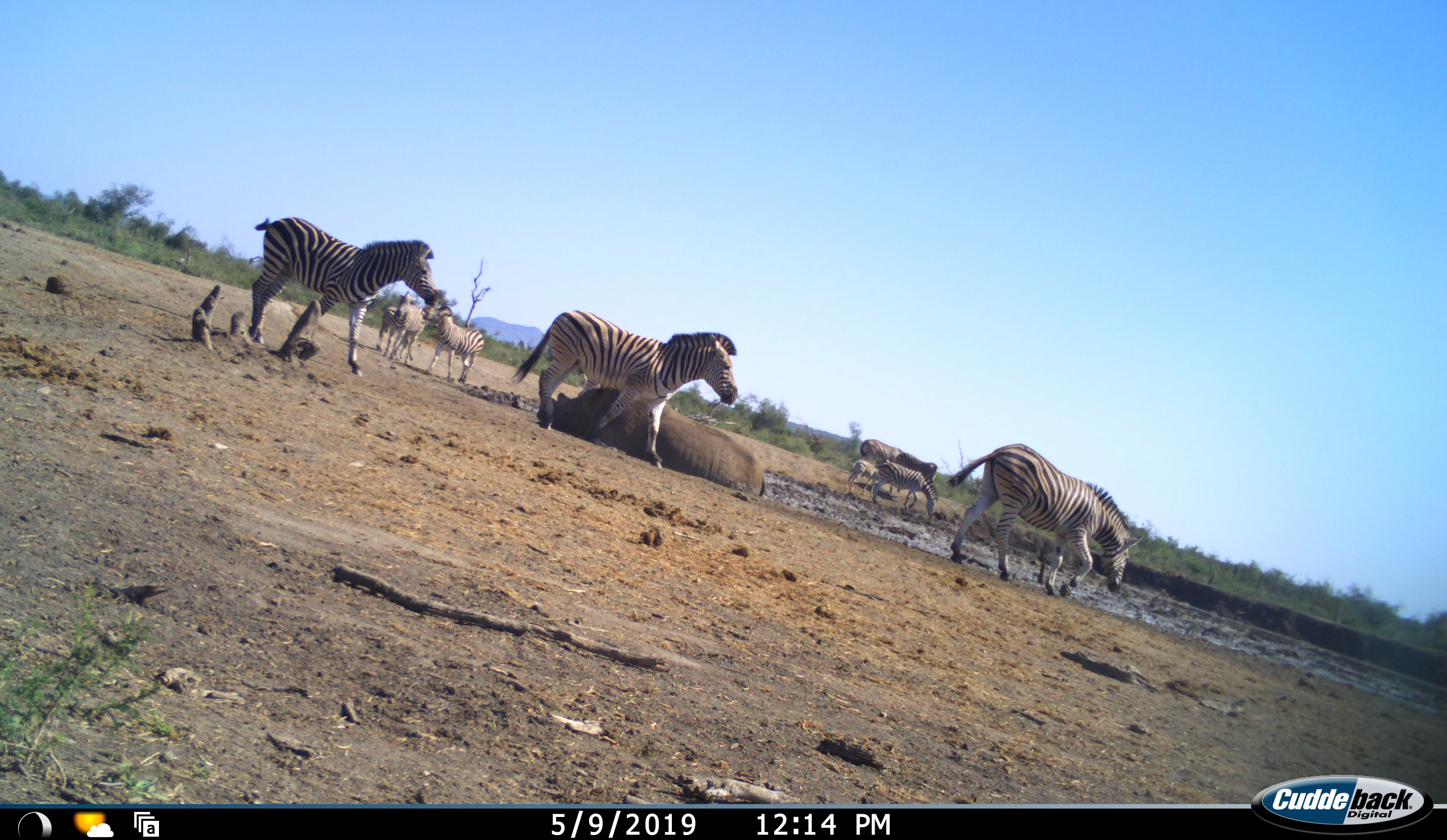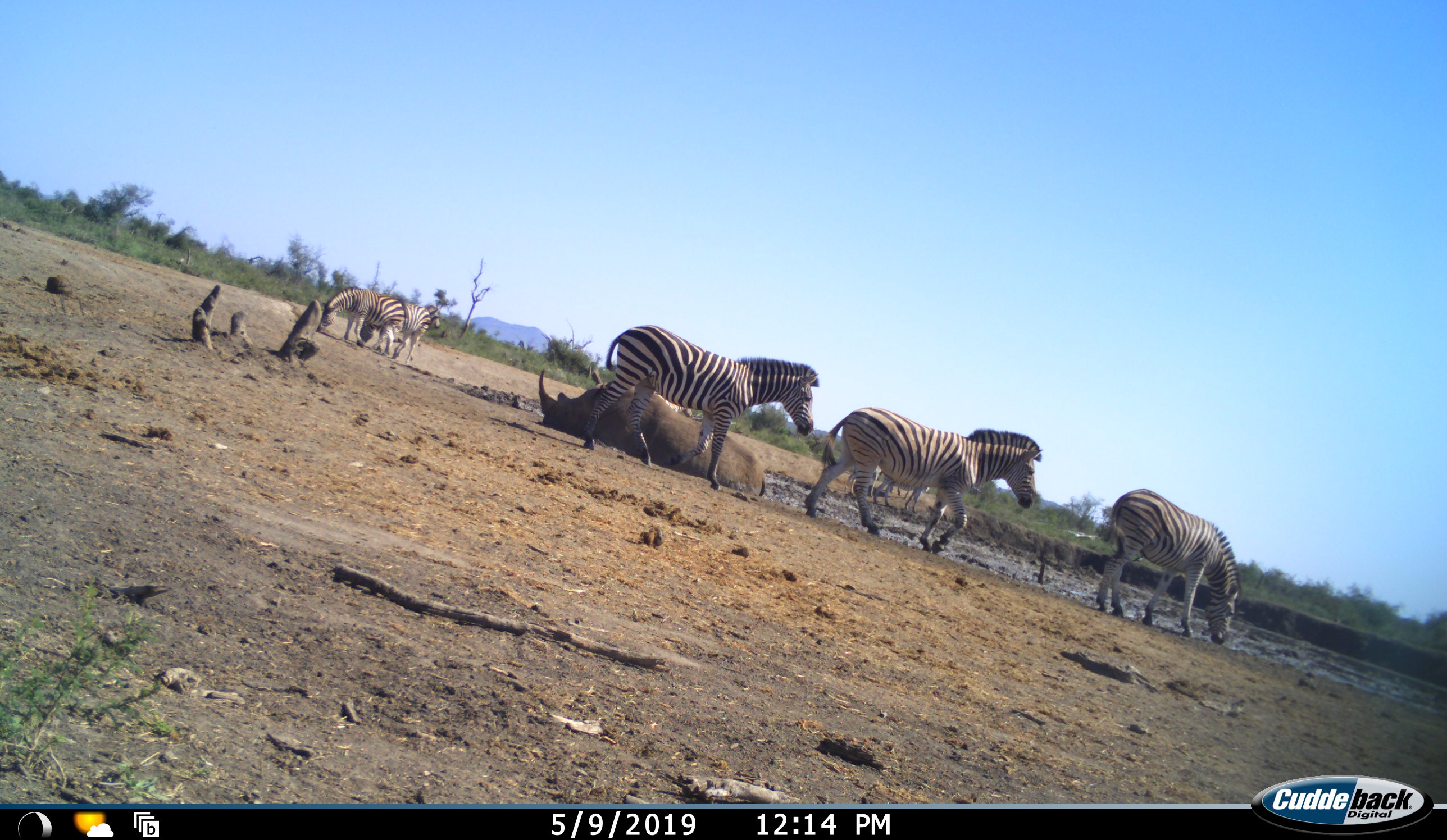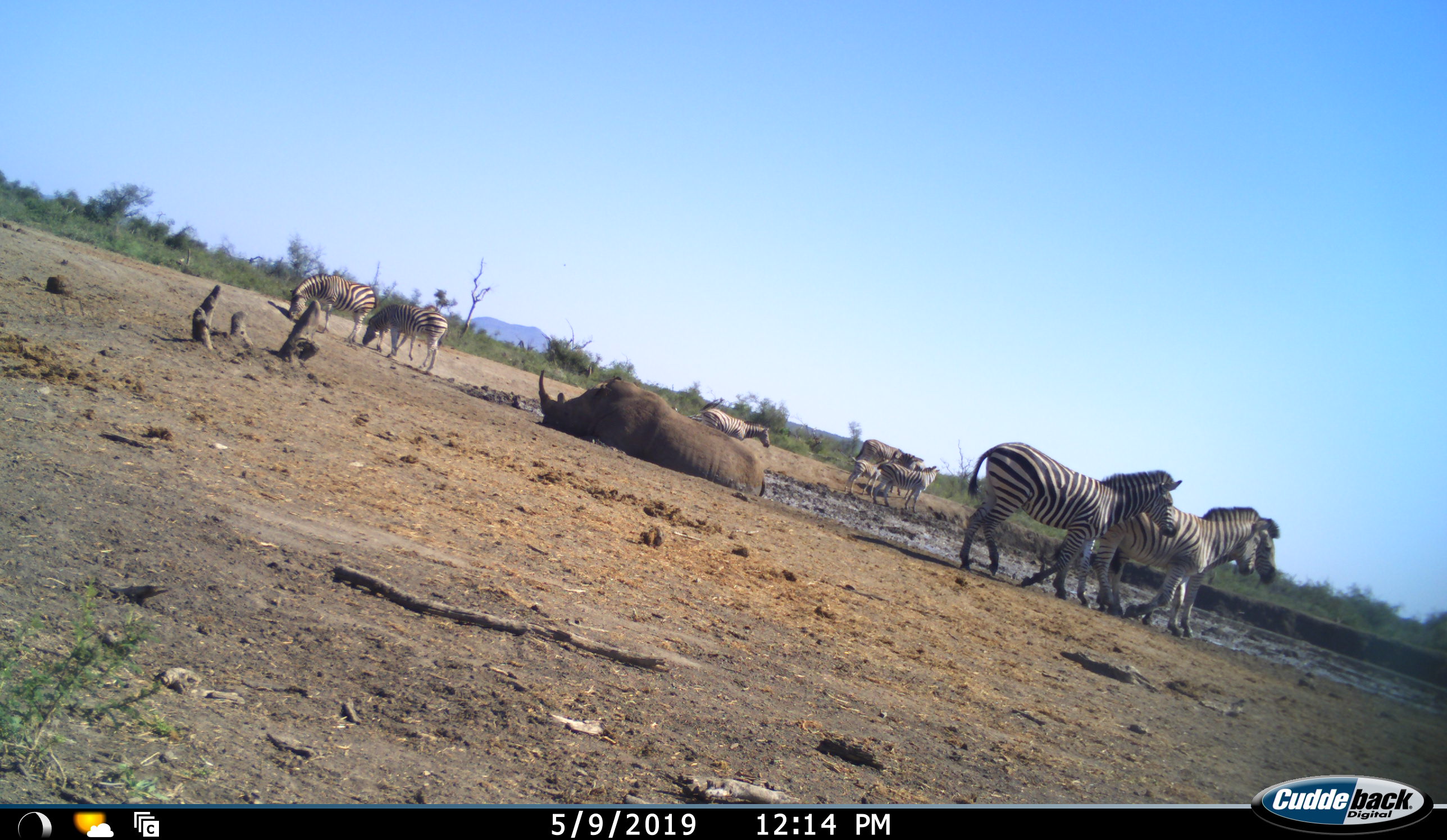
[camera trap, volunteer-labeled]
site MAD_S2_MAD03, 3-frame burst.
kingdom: Animalia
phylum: Chordata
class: Mammalia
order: Perissodactyla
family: Rhinocerotidae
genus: Diceros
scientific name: Diceros bicornis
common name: black rhinoceros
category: rhinocerosblack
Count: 1.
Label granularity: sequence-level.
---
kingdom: Animalia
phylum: Chordata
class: Mammalia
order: Perissodactyla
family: Equidae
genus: Equus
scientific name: Equus quagga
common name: plains zebra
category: zebraplains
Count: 8.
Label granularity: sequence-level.